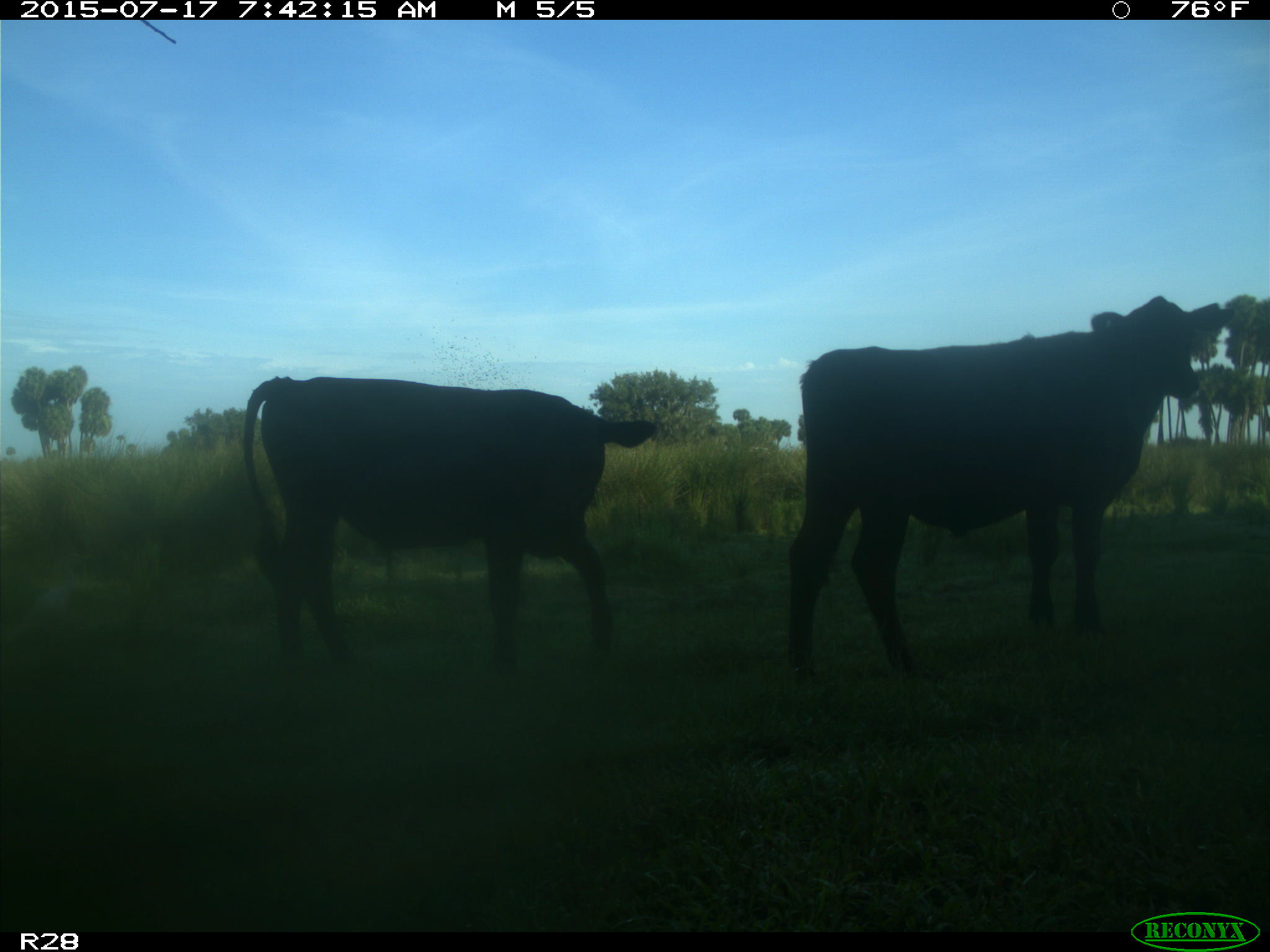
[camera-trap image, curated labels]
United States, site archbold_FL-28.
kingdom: Animalia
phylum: Chordata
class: Mammalia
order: Artiodactyla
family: Bovidae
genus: Bos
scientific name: Bos taurus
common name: domestic cow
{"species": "Bos taurus (domestic cow)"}